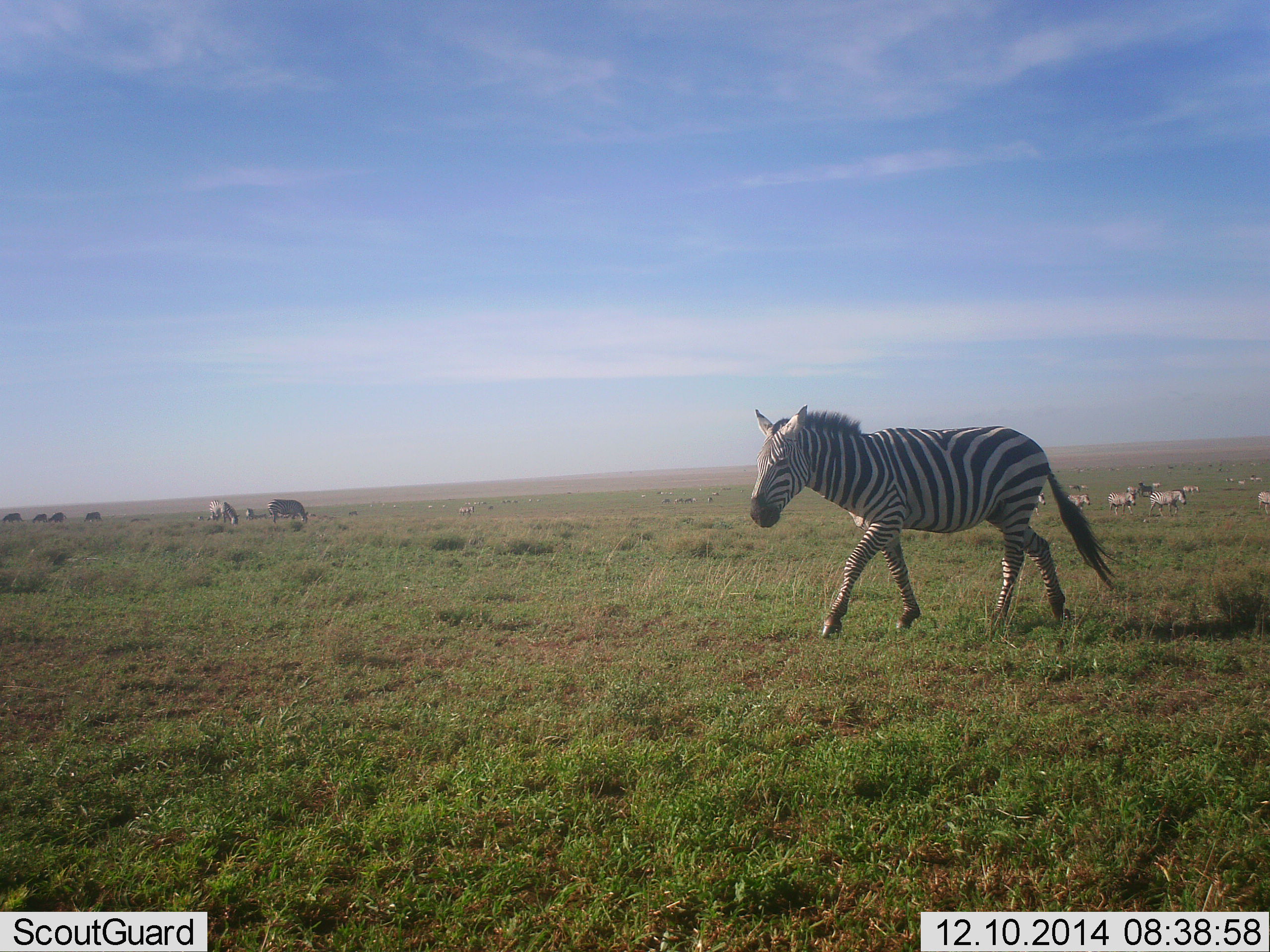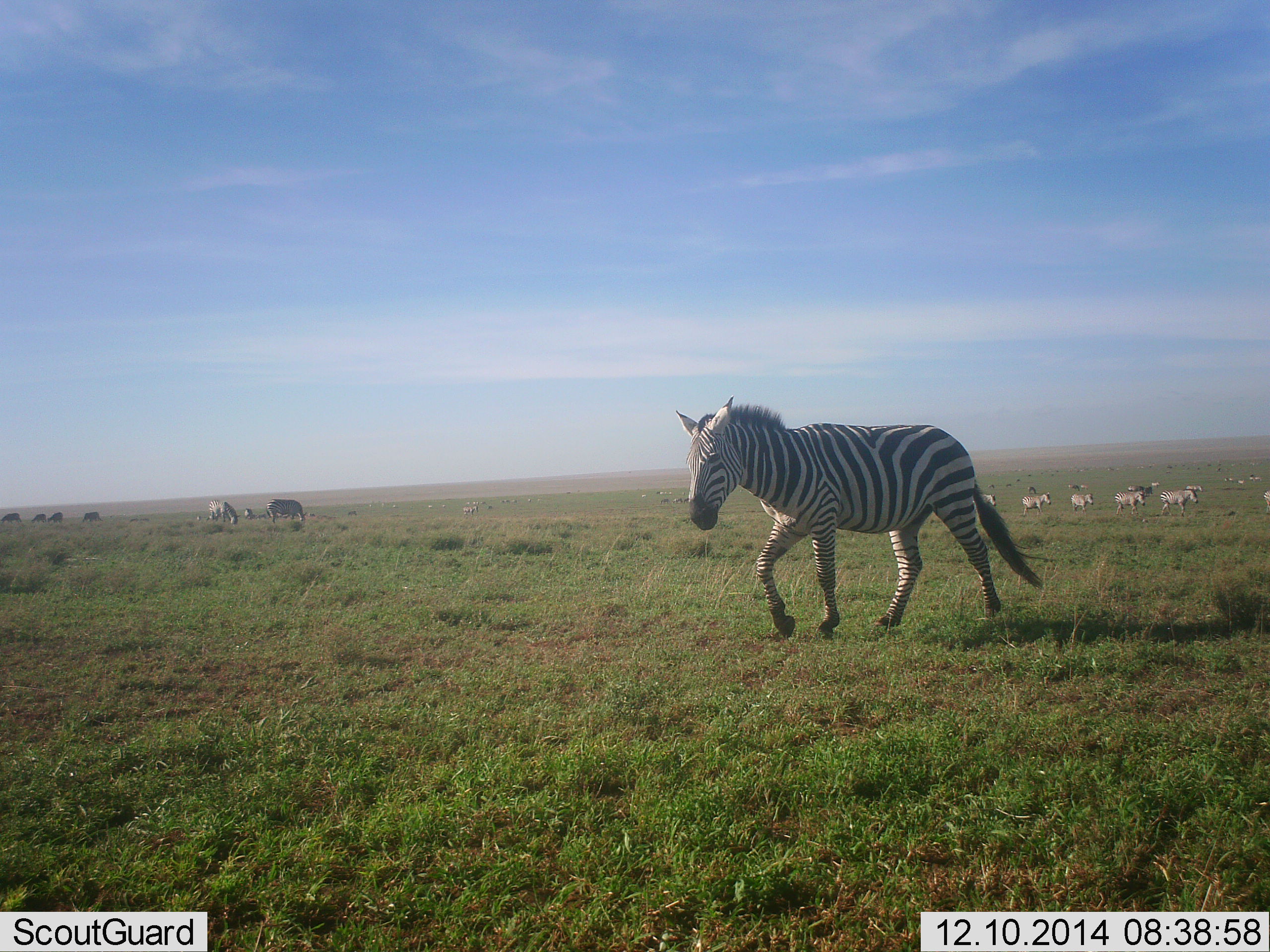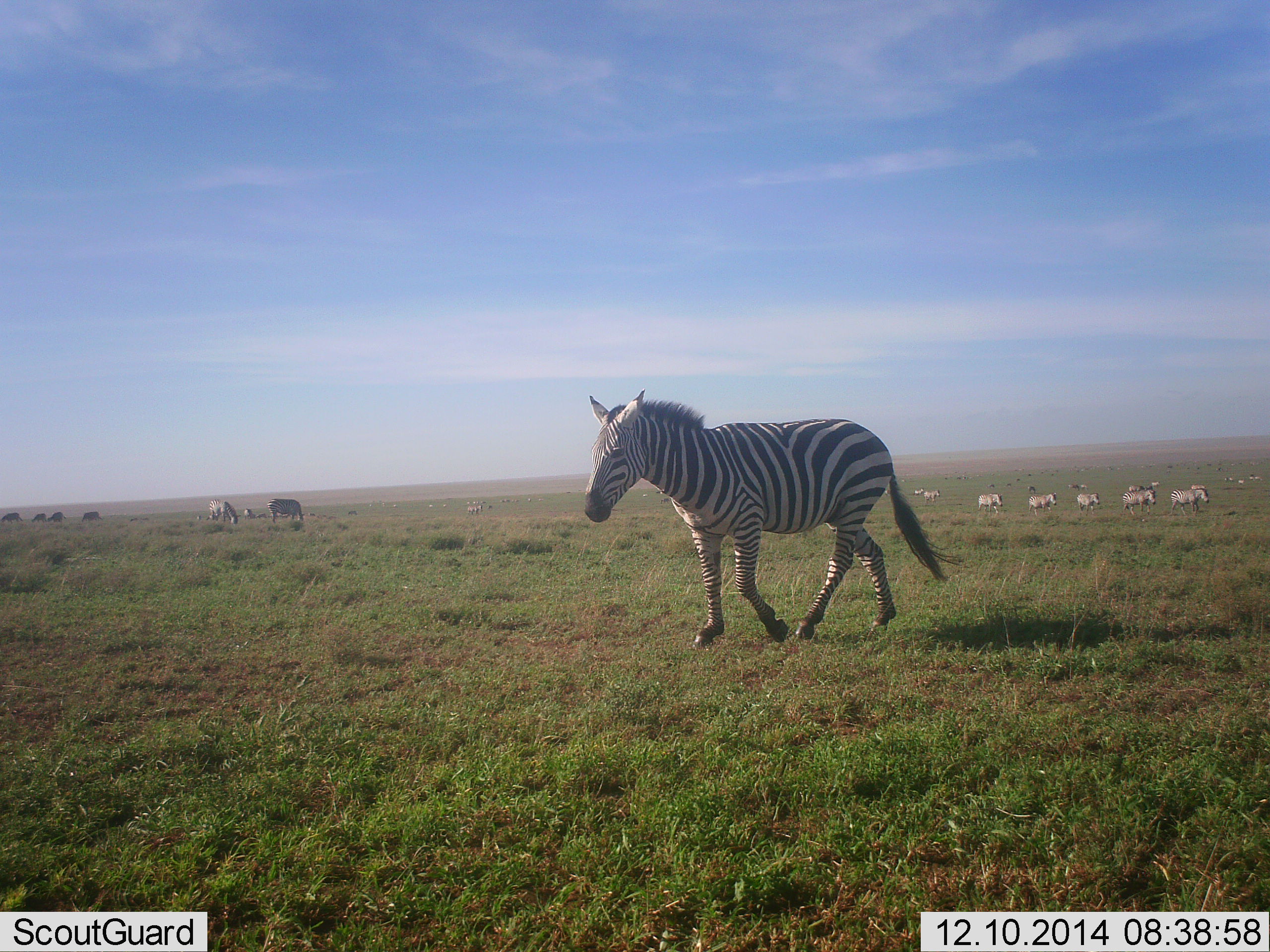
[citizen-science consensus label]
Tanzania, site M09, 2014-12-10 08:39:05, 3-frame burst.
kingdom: Animalia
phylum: Chordata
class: Mammalia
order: Perissodactyla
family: Equidae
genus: Equus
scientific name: Equus quagga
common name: plains zebra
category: zebra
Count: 11-50.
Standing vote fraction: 45%.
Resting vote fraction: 9%.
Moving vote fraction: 100%.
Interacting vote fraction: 9%.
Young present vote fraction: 0%.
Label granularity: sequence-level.